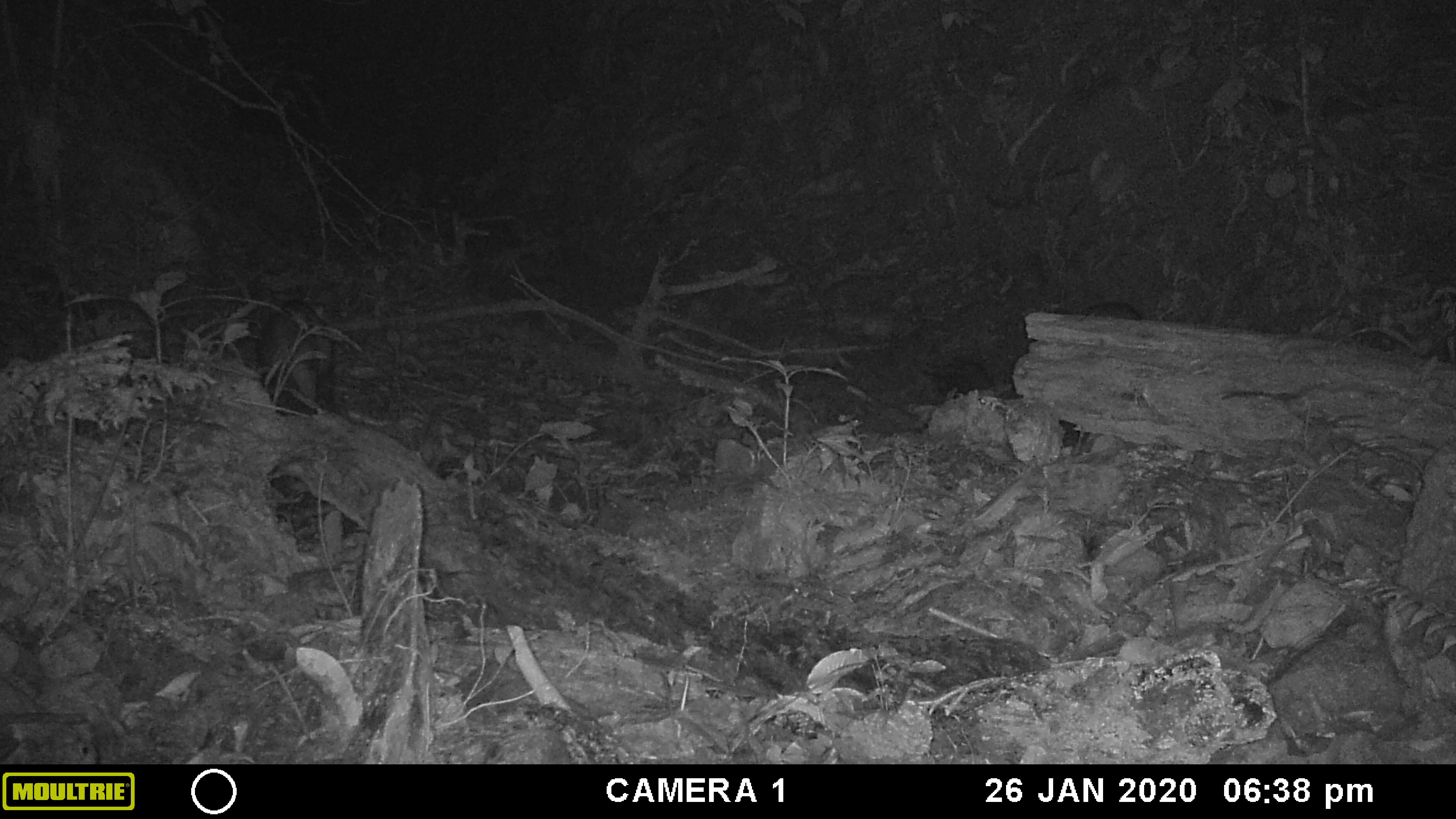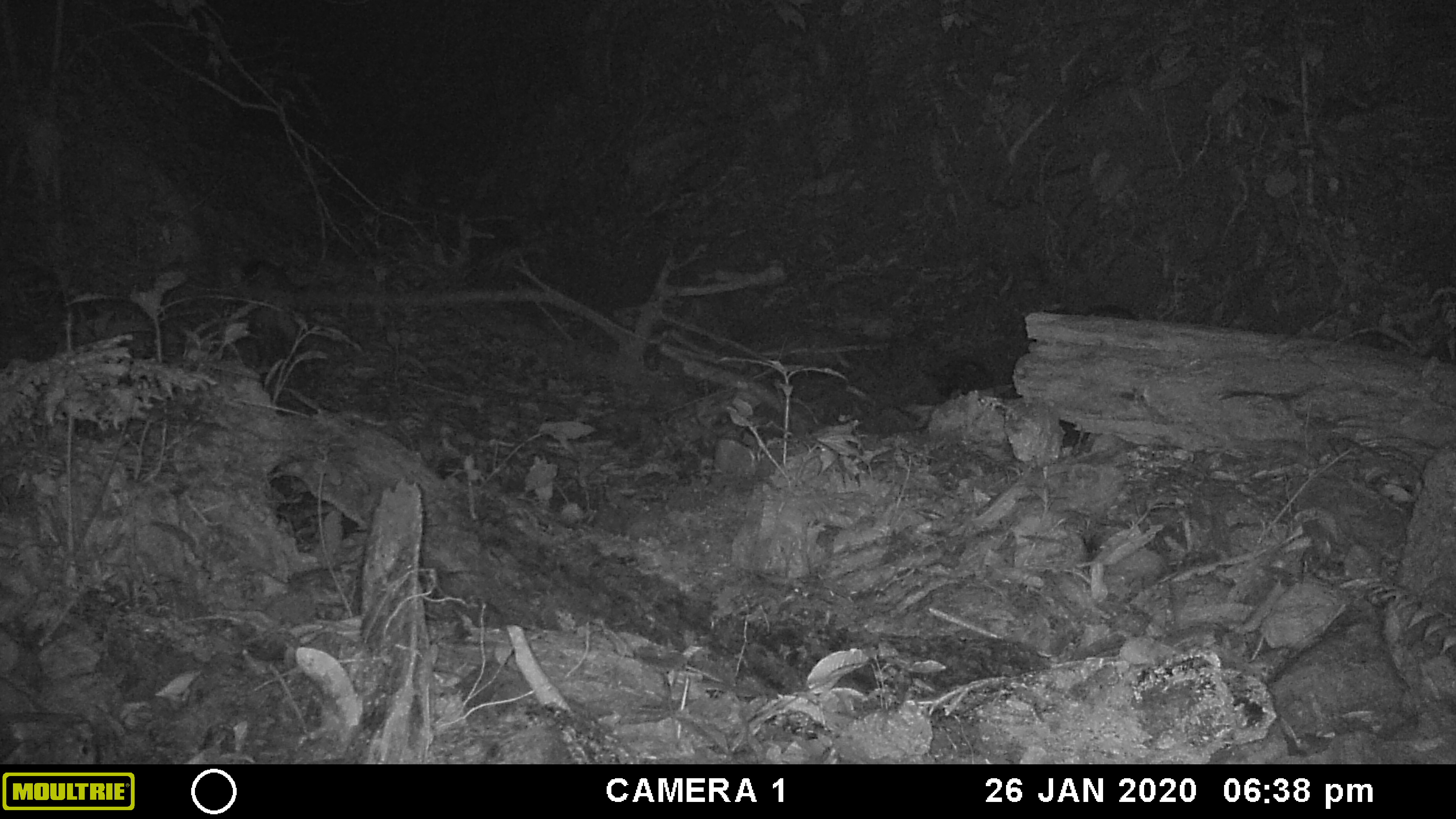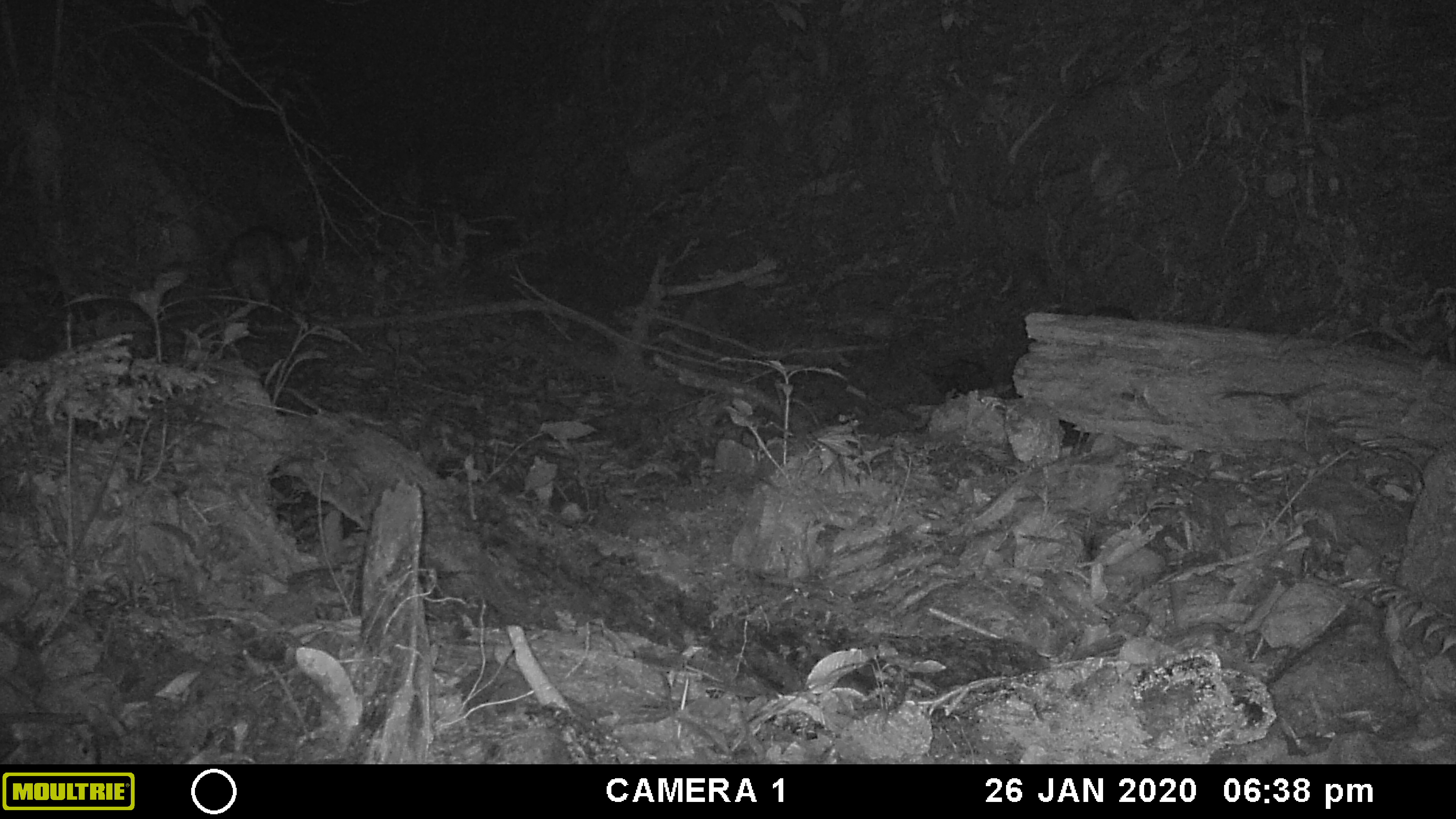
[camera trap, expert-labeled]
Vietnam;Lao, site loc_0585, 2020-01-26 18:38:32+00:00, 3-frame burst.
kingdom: Animalia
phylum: Chordata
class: Mammalia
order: Artiodactyla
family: Suidae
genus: Sus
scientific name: Sus scrofa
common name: eurasian wild pig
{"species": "eurasian wild pig (Sus scrofa)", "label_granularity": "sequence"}